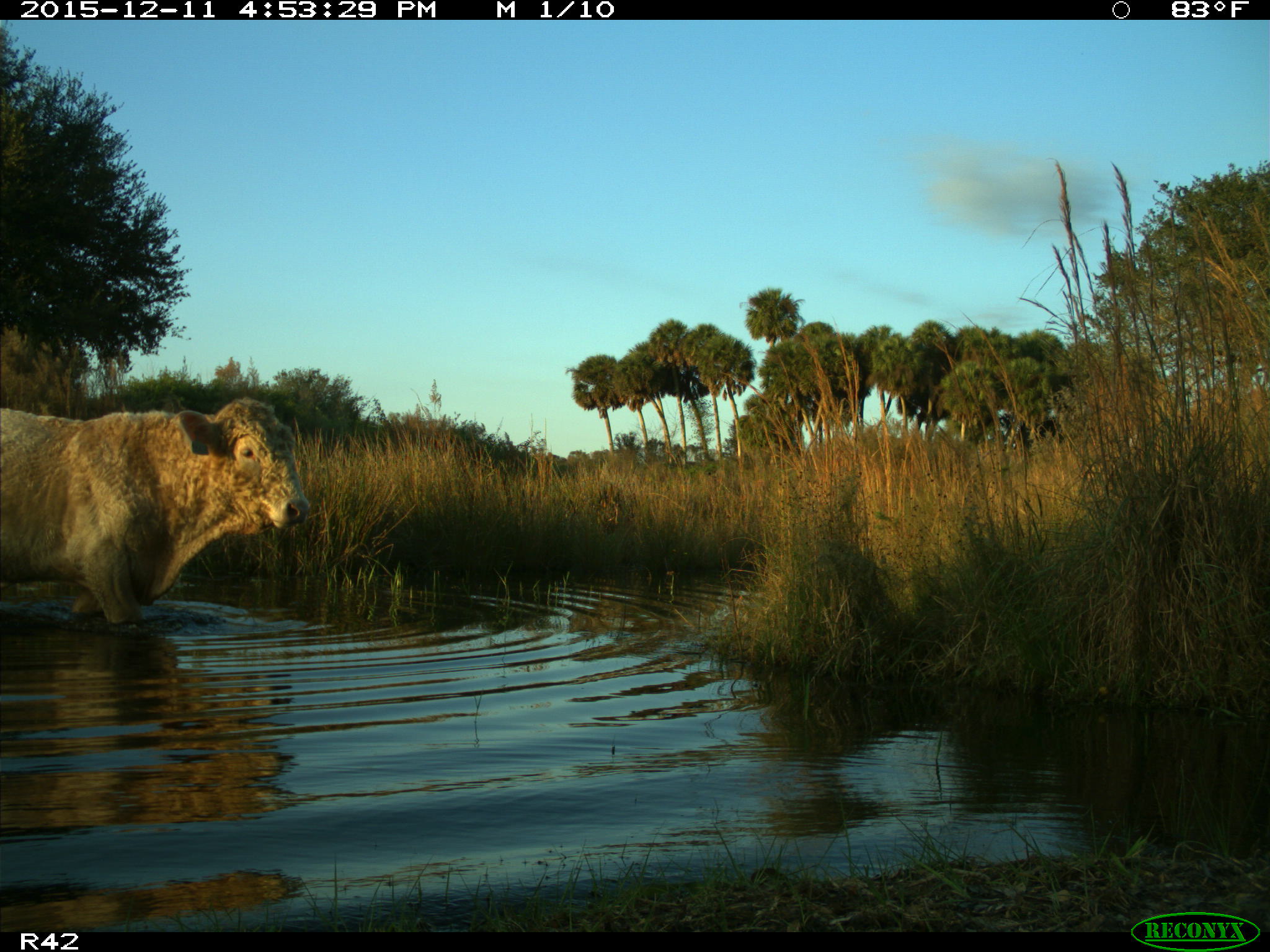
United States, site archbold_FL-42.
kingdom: Animalia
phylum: Chordata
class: Mammalia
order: Artiodactyla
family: Bovidae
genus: Bos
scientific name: Bos taurus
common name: domestic cow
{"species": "Bos taurus (domestic cow)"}